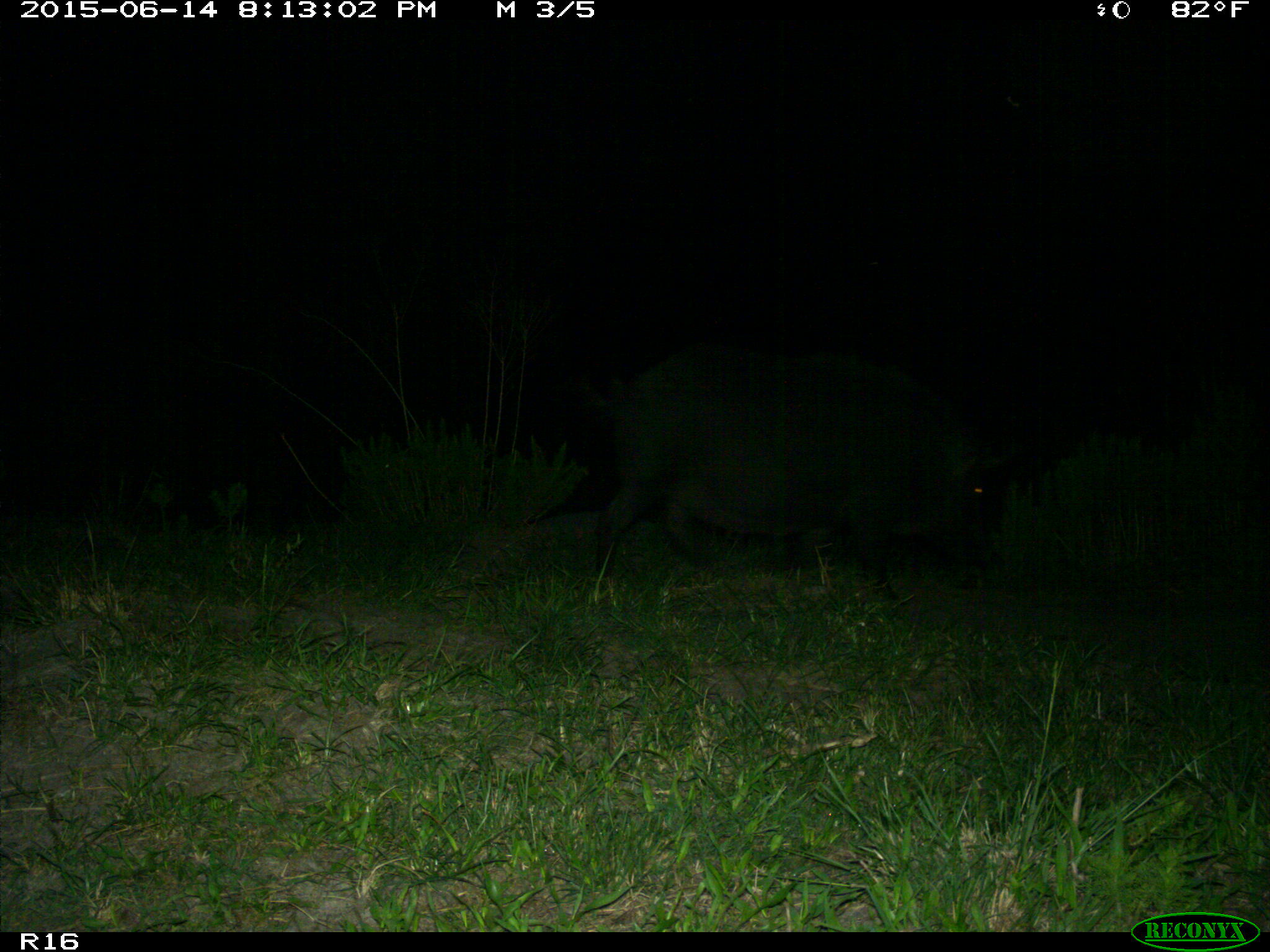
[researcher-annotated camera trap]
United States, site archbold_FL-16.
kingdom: Animalia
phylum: Chordata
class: Mammalia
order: Artiodactyla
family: Suidae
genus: Sus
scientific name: Sus scrofa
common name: wild boar